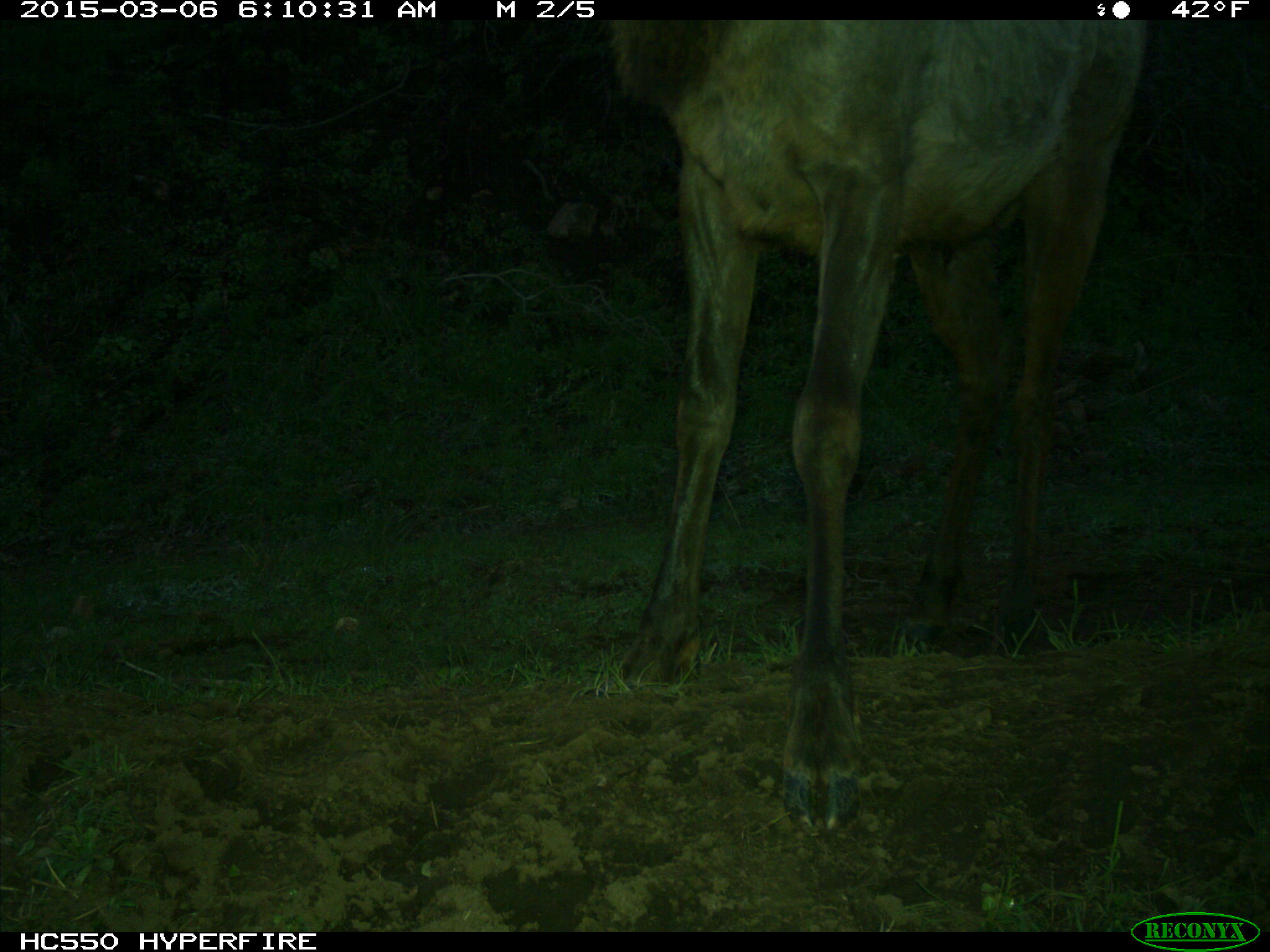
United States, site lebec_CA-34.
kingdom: Animalia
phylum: Chordata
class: Mammalia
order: Artiodactyla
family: Cervidae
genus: Cervus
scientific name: Cervus canadensis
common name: elk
Cervus canadensis (elk).